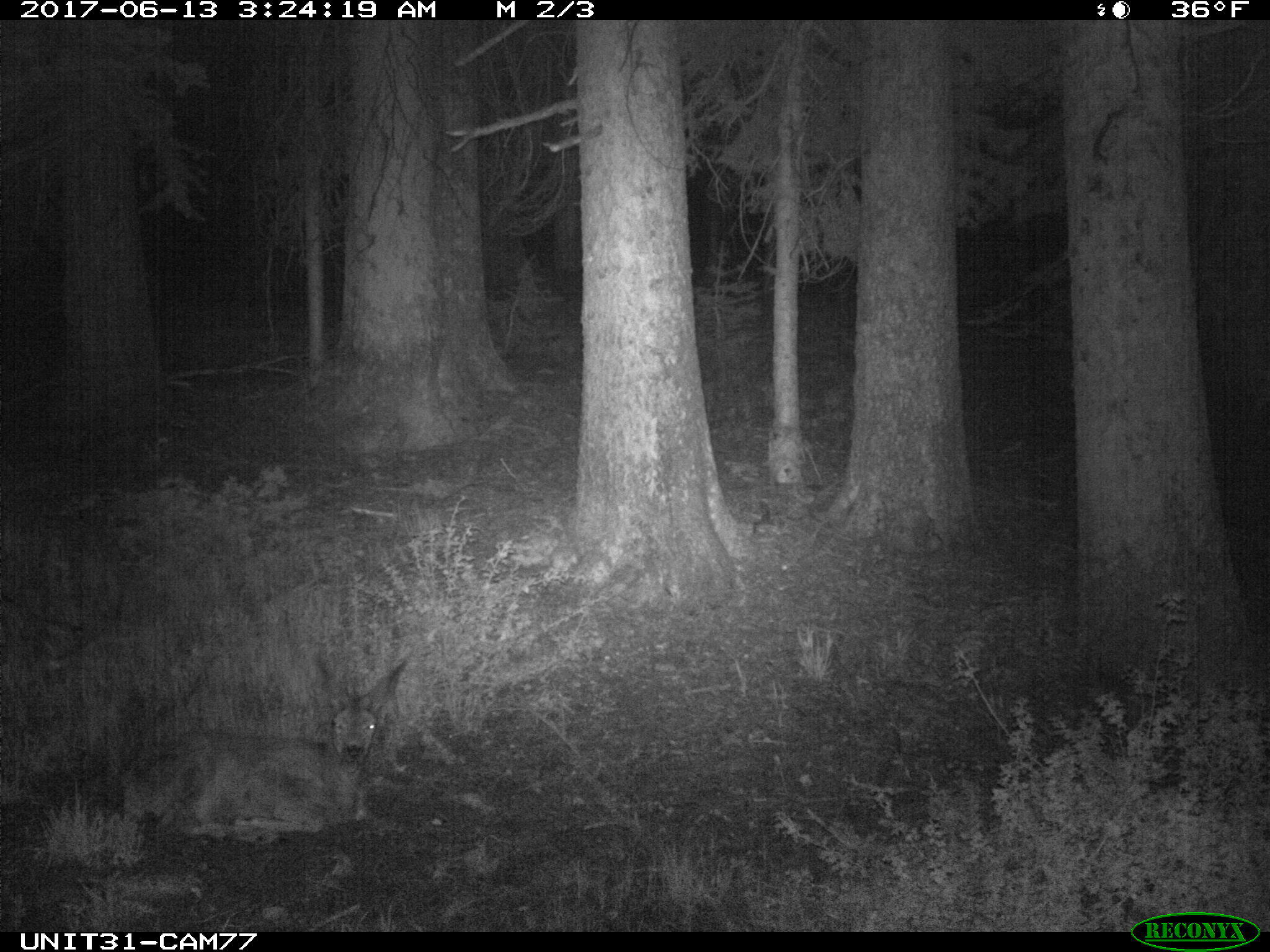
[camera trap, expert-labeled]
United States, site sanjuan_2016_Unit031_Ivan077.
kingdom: Animalia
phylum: Chordata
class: Mammalia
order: Artiodactyla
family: Cervidae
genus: Odocoileus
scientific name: Odocoileus hemionus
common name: mule deer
Odocoileus hemionus (mule deer).